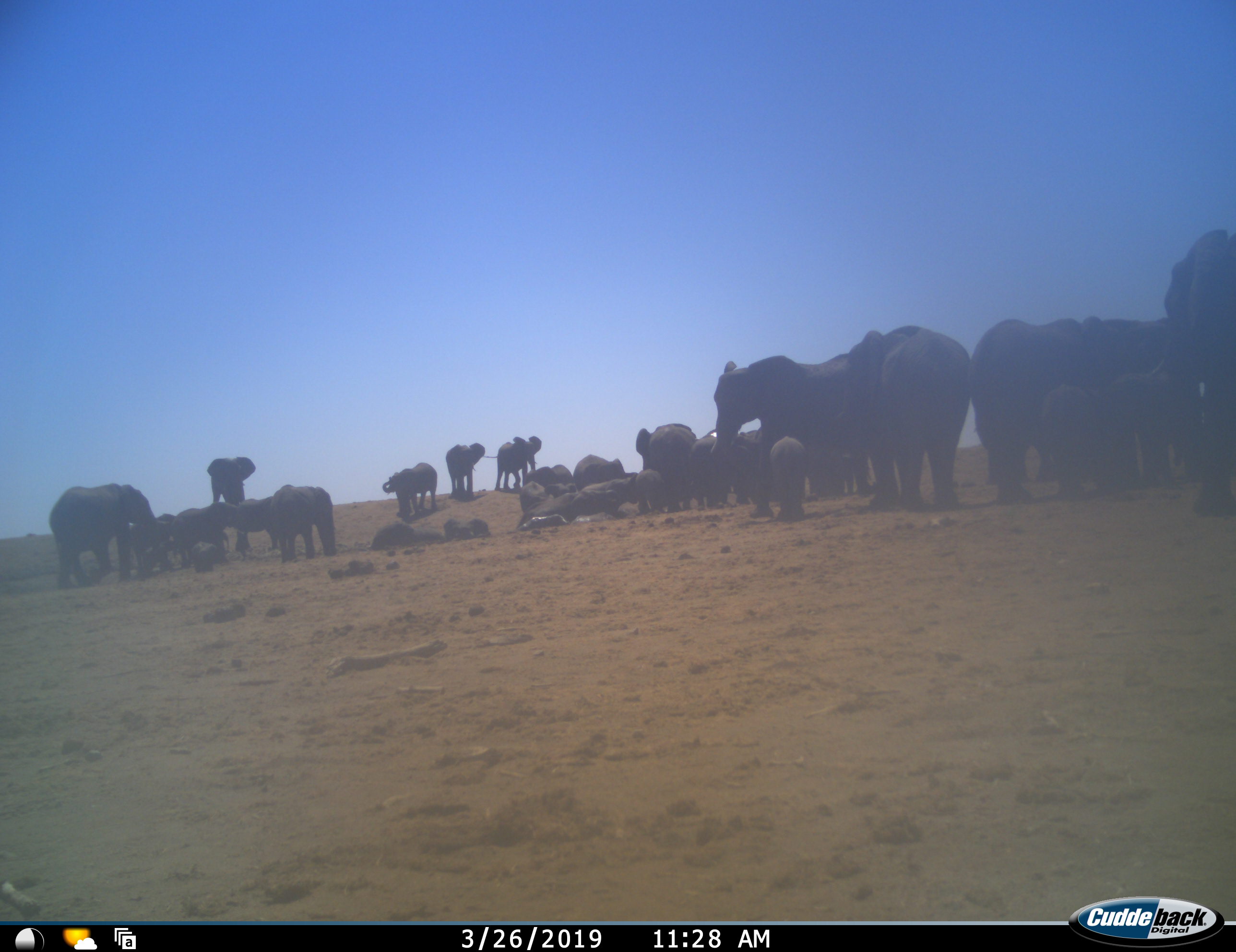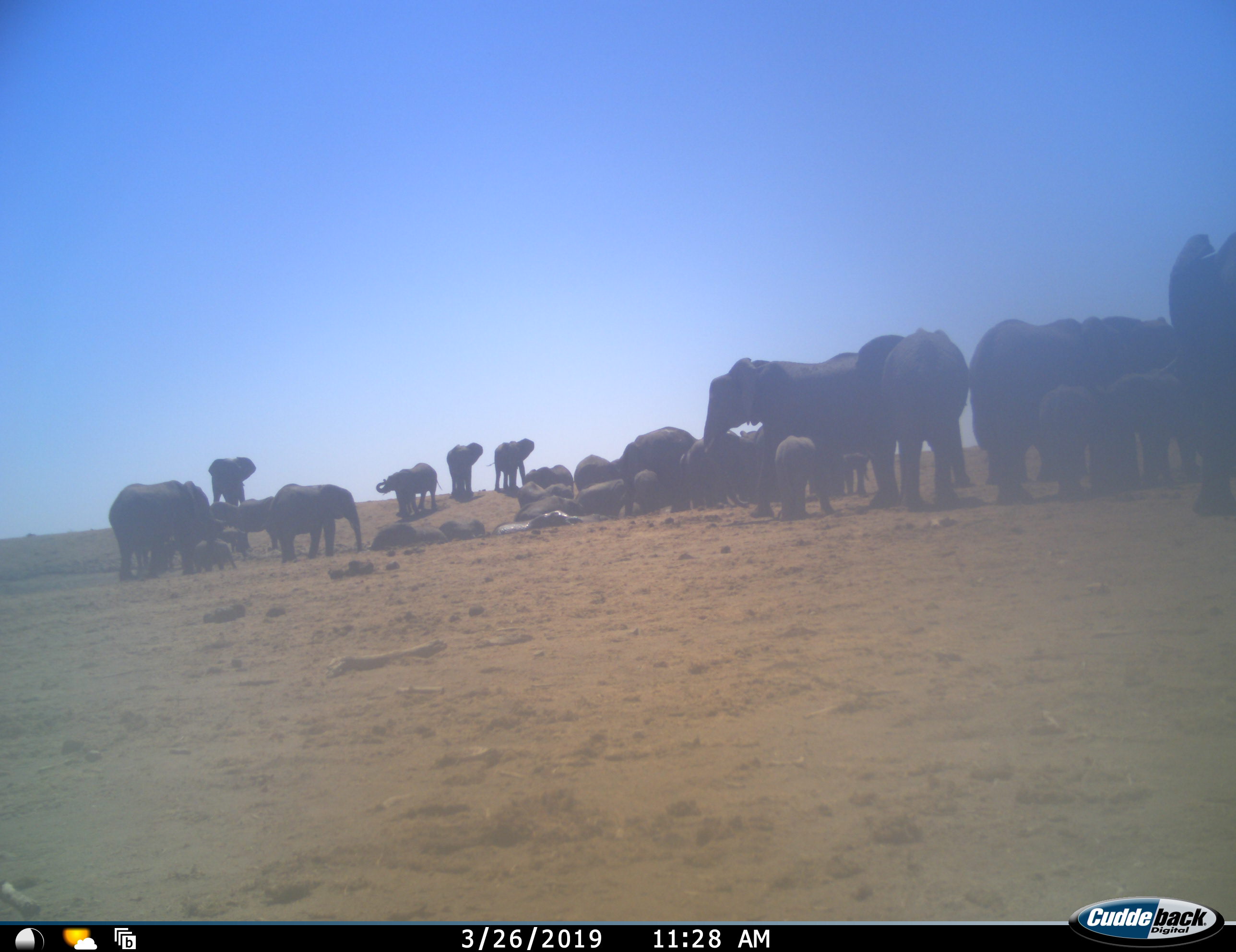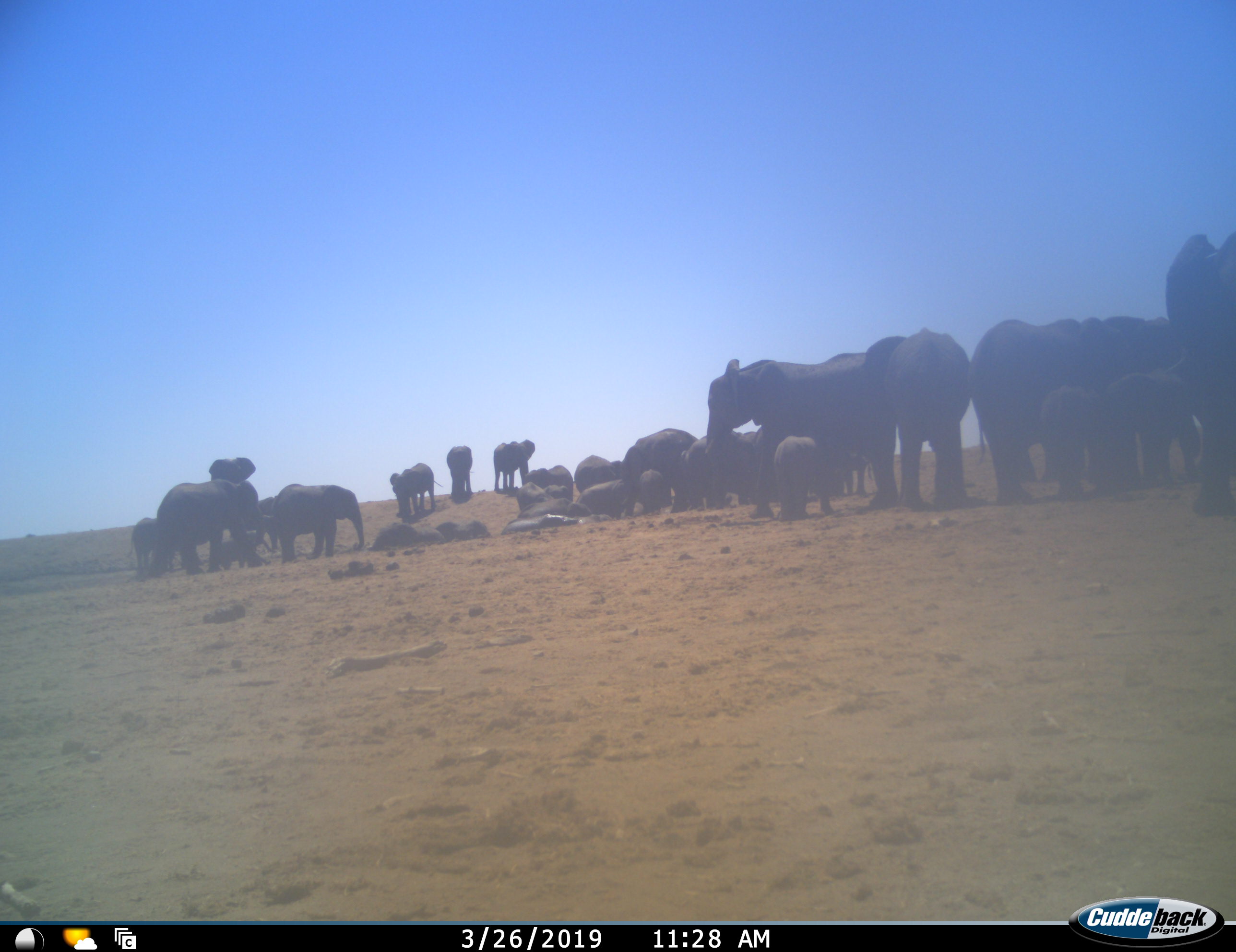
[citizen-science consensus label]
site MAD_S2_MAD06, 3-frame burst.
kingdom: Animalia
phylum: Chordata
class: Mammalia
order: Proboscidea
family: Elephantidae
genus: Loxodonta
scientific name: Loxodonta africana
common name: african bush elephant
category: elephant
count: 11-50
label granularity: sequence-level